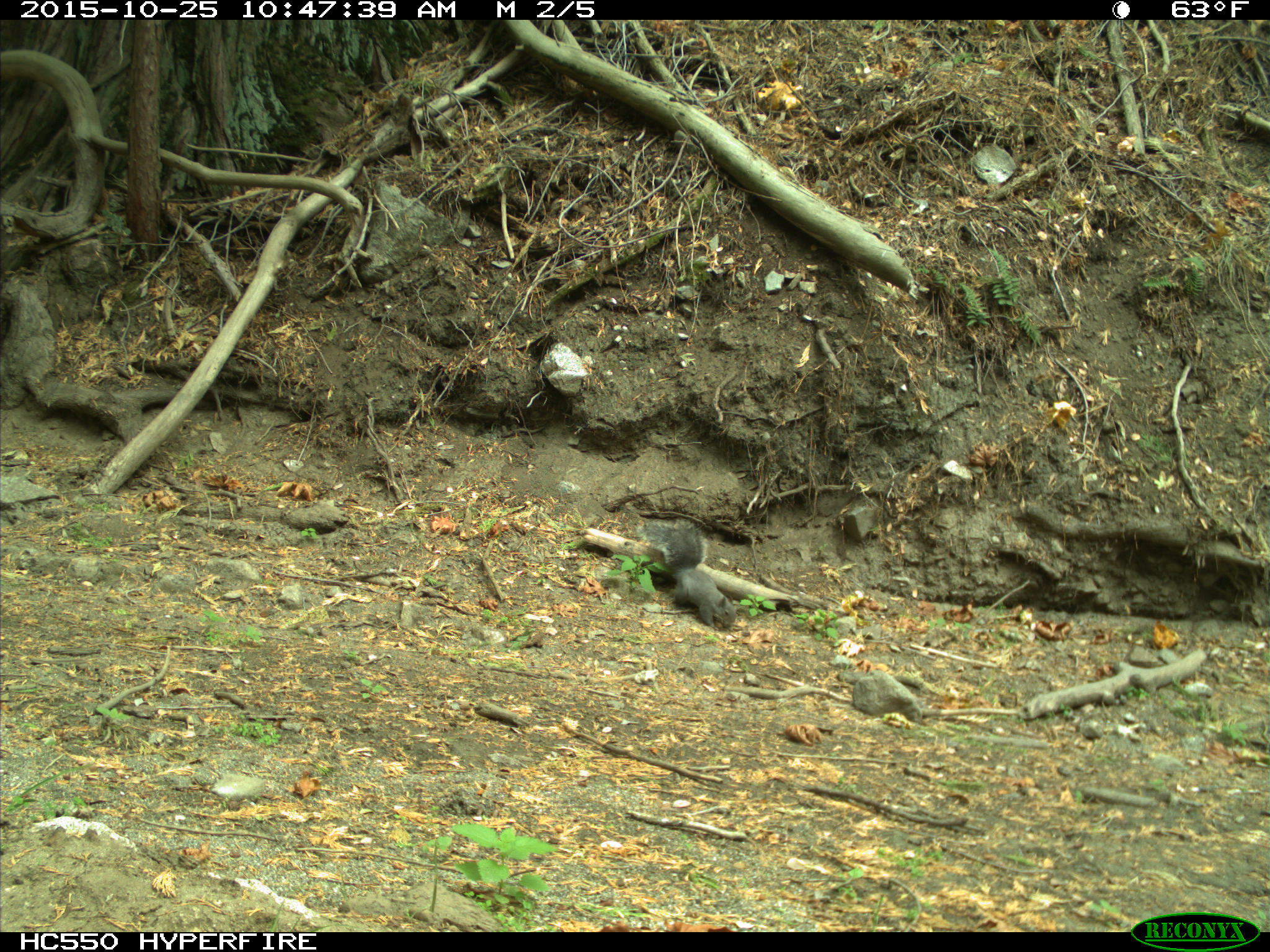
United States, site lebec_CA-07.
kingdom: Animalia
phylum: Chordata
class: Mammalia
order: Rodentia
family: Sciuridae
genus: Sciurus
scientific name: Sciurus carolinensis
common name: eastern gray squirrel